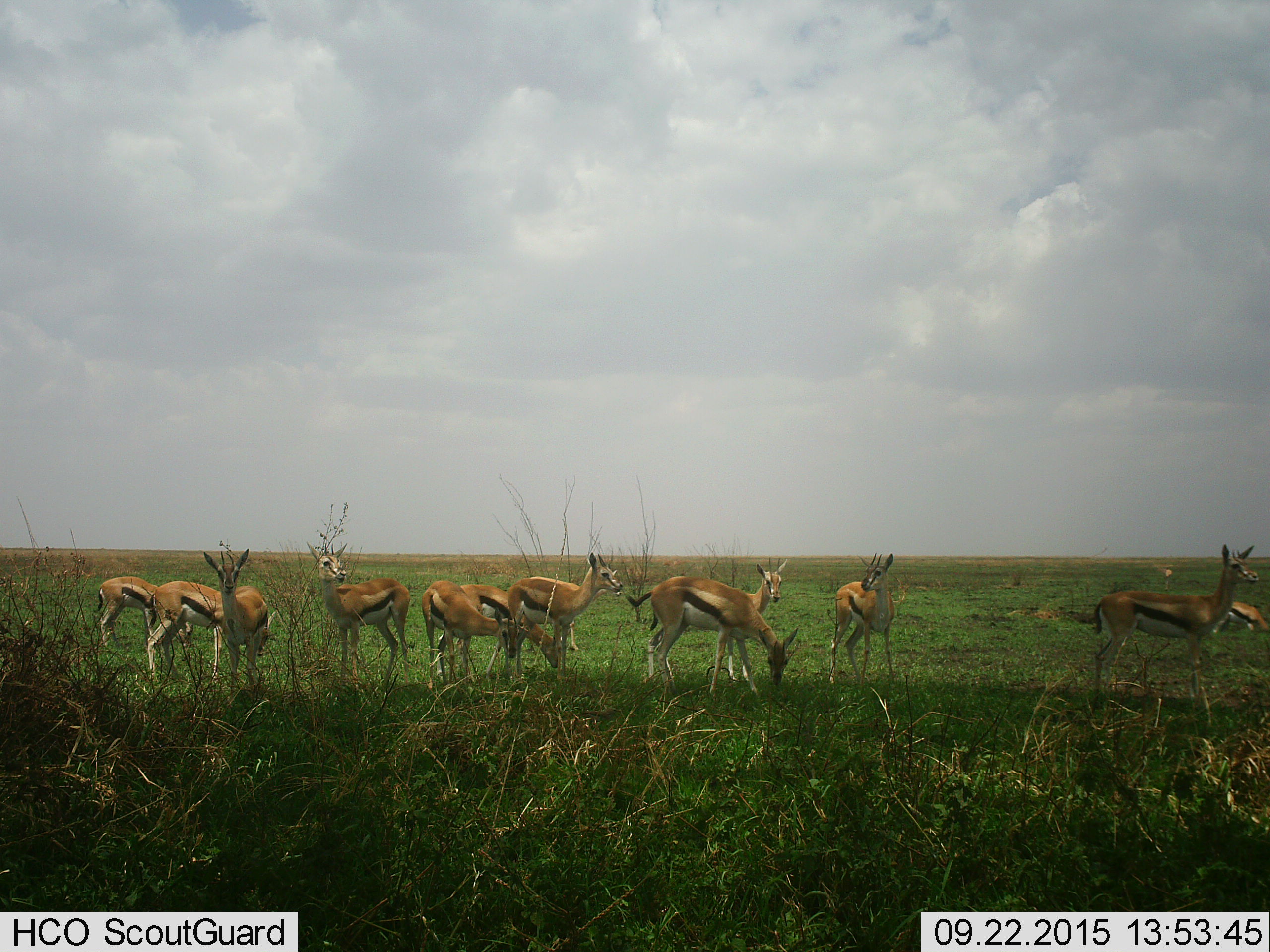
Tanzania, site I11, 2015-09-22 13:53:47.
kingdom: Animalia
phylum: Chordata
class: Mammalia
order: Artiodactyla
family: Bovidae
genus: Eudorcas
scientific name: Eudorcas thomsonii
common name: thomson's gazelle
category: gazellethomsons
Gazellethomsons (thomson's gazelle) (Eudorcas thomsonii), count 11-50. Behavior (volunteer vote fractions): standing 80%, resting 0%, moving 0%, interacting 0%. Young present (vote fraction): 0%. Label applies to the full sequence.